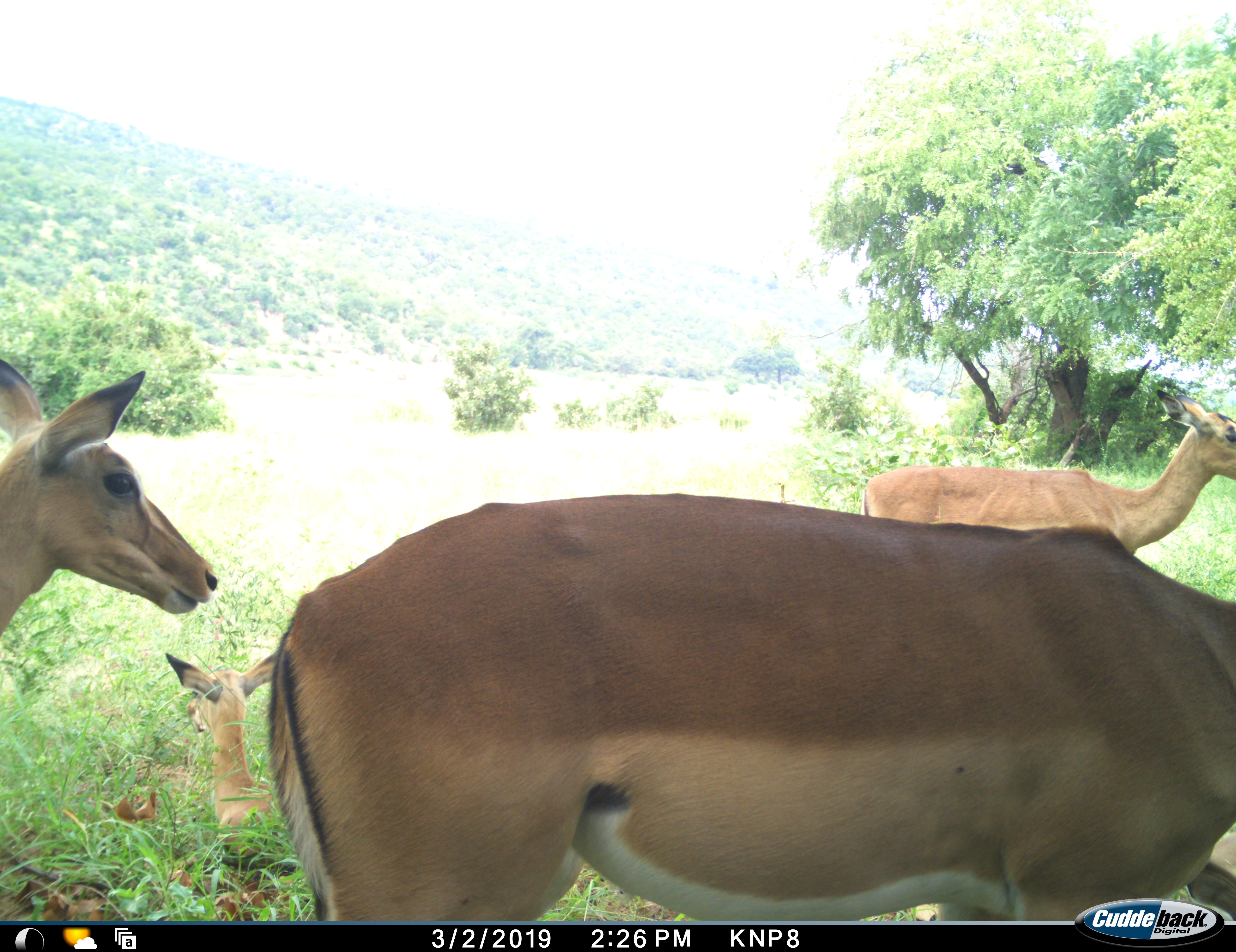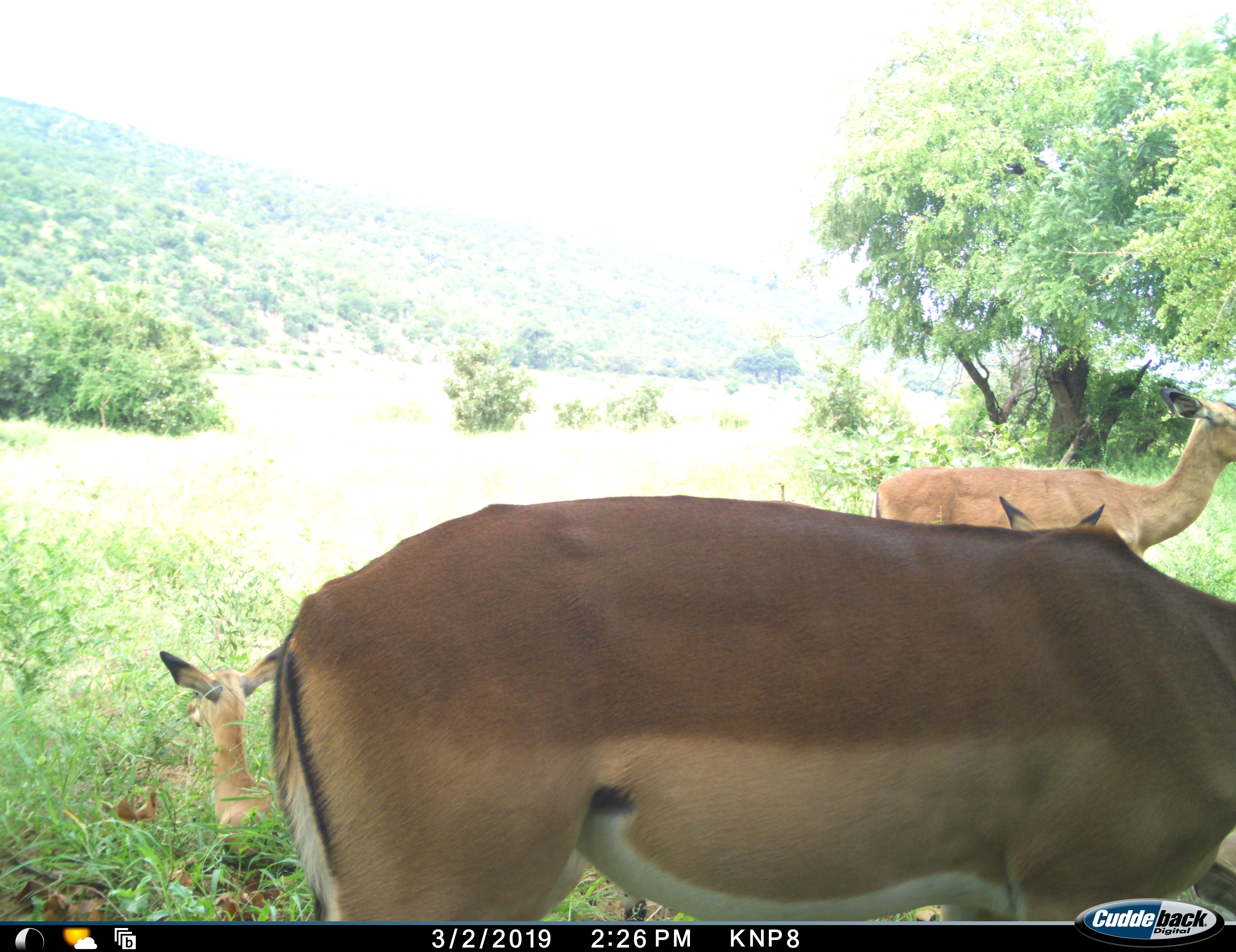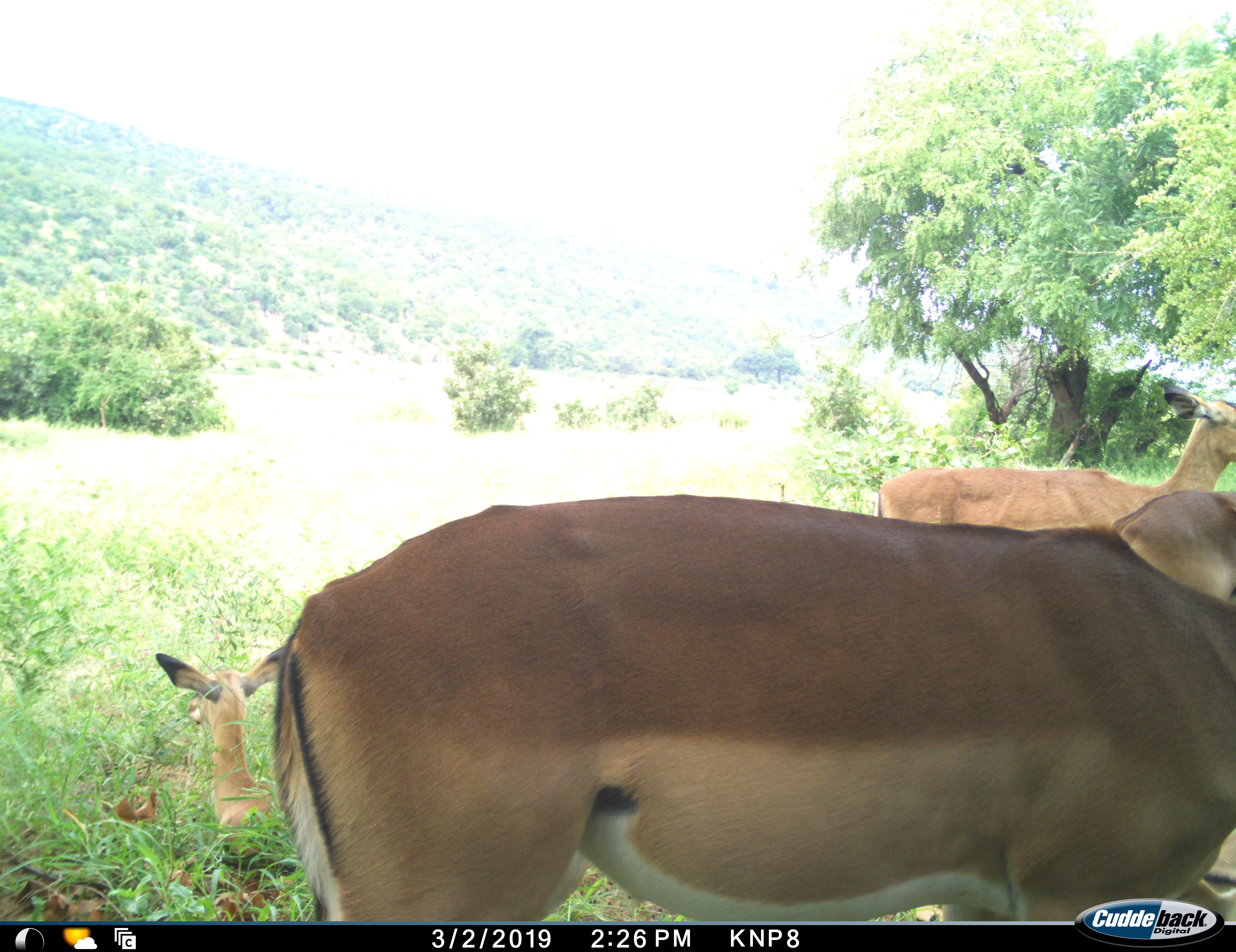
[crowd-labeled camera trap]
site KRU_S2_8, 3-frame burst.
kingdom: Animalia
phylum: Chordata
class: Mammalia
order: Artiodactyla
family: Bovidae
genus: Aepyceros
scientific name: Aepyceros melampus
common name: impala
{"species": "impala (Aepyceros melampus)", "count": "4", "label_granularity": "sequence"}